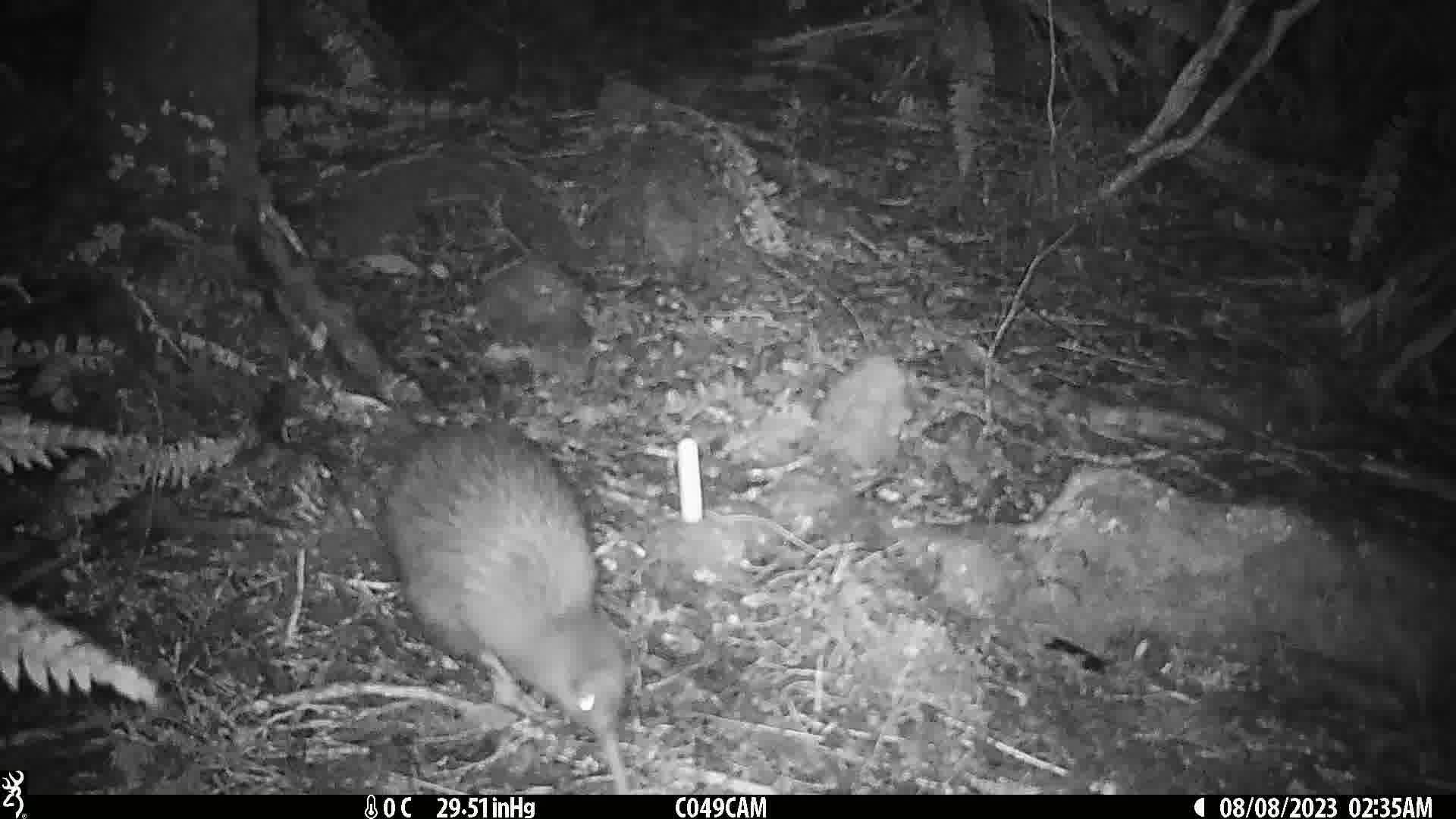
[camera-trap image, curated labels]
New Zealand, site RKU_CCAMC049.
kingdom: Animalia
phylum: Chordata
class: Aves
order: Apterygiformes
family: Apterygidae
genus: Apteryx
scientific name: Apteryx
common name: kiwi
Kiwi (Apteryx).